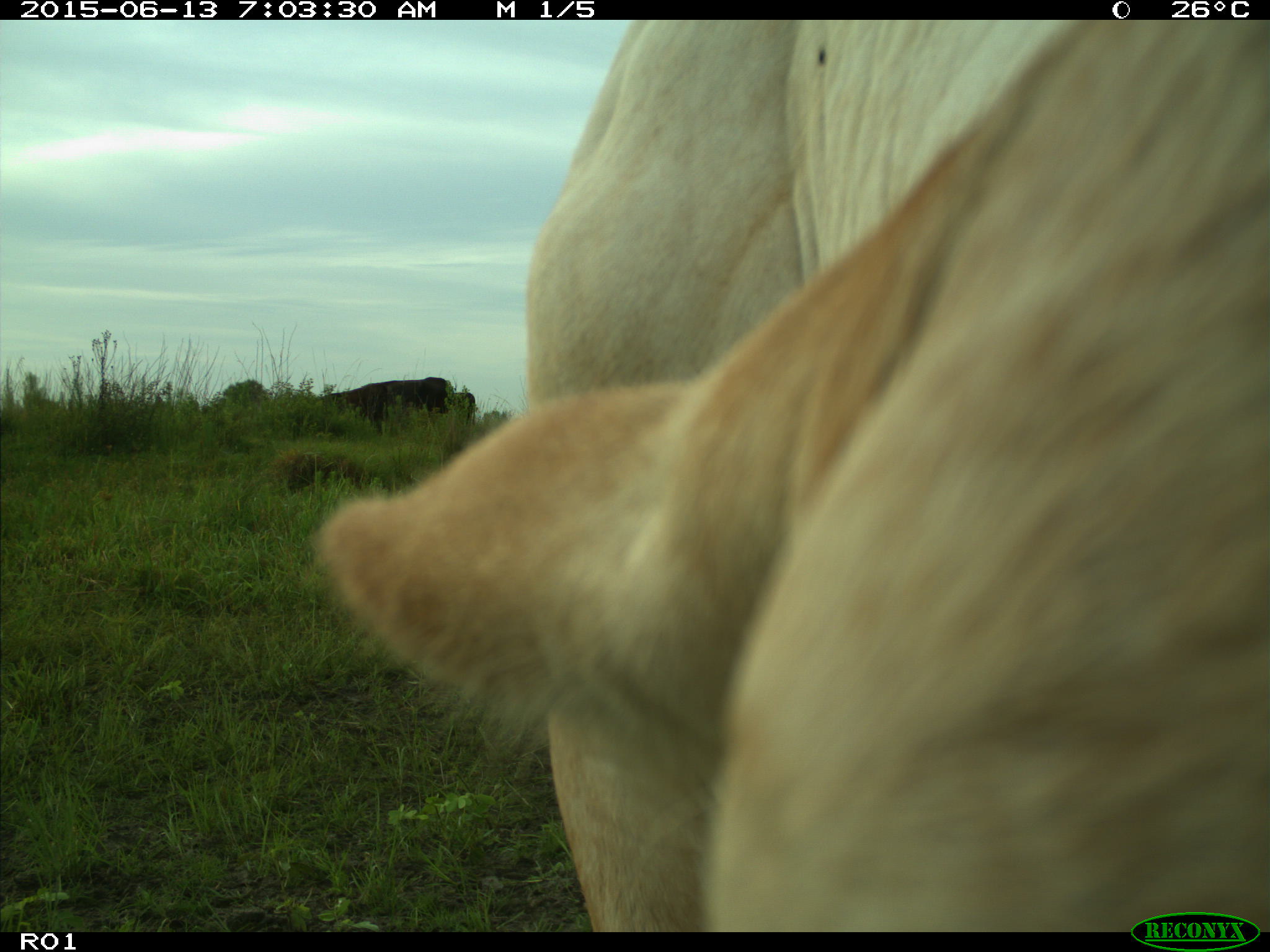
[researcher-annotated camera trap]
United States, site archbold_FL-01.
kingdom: Animalia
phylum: Chordata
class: Mammalia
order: Artiodactyla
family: Bovidae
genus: Bos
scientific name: Bos taurus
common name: domestic cow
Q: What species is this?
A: Bos taurus (domestic cow).